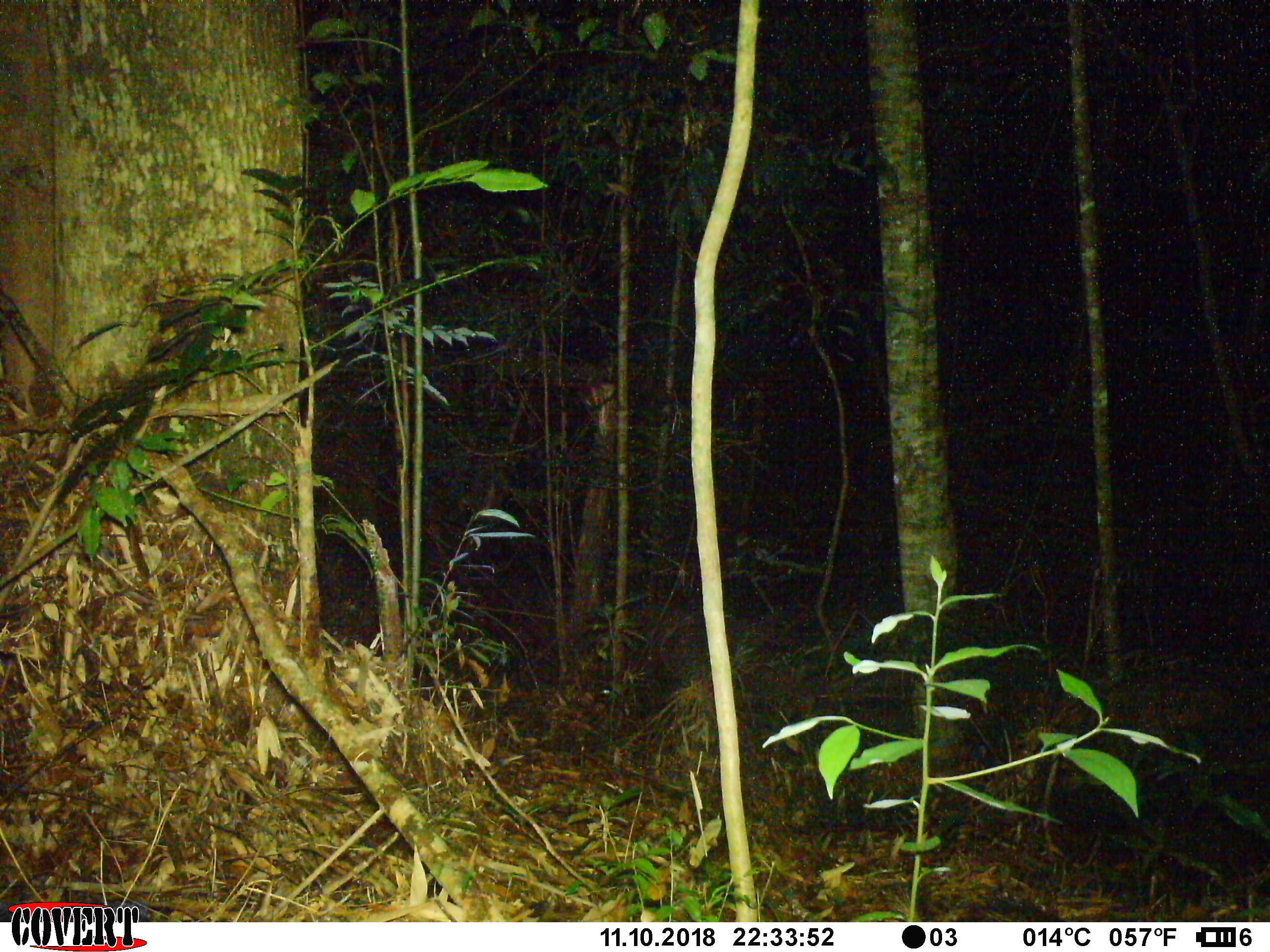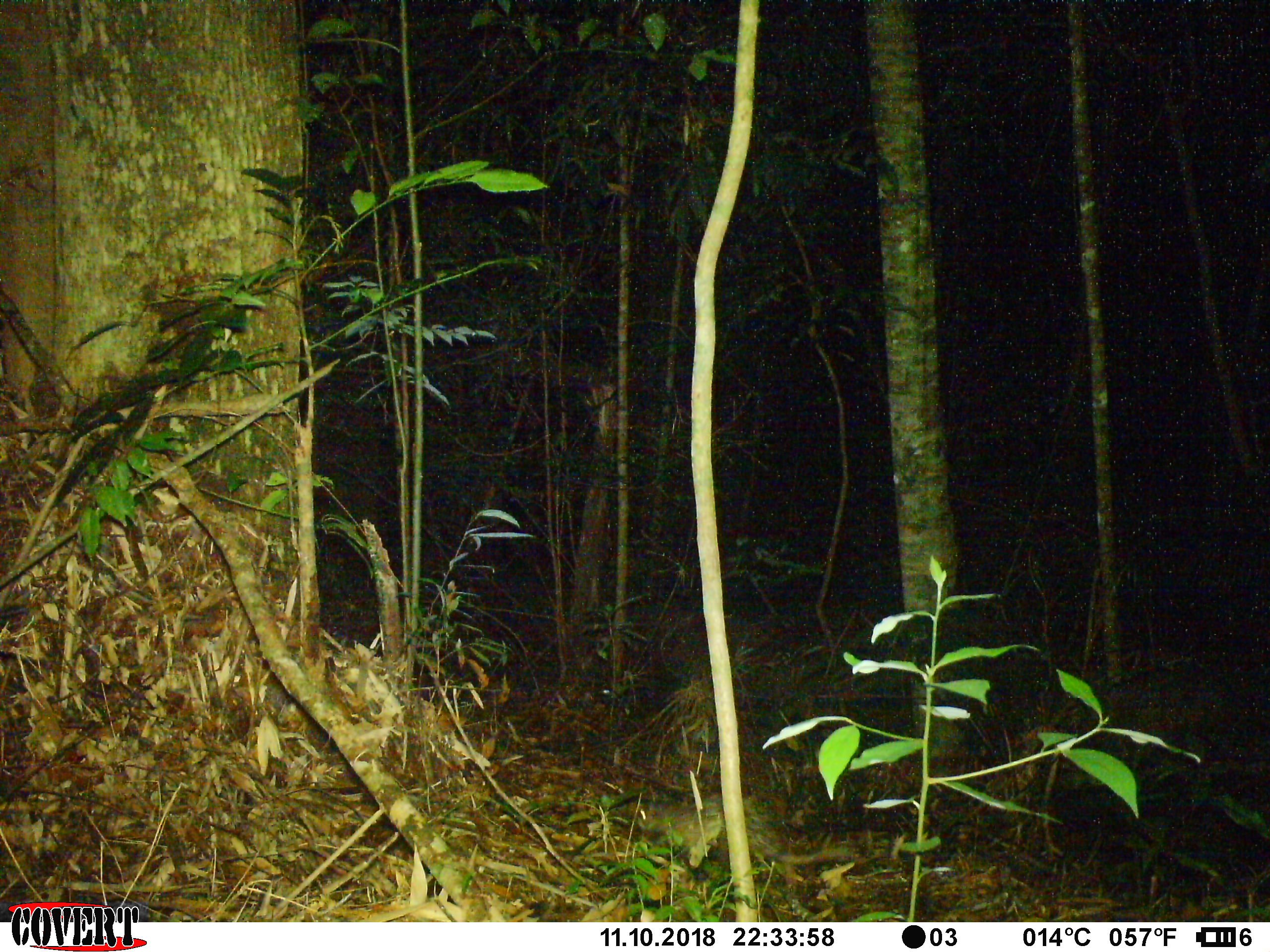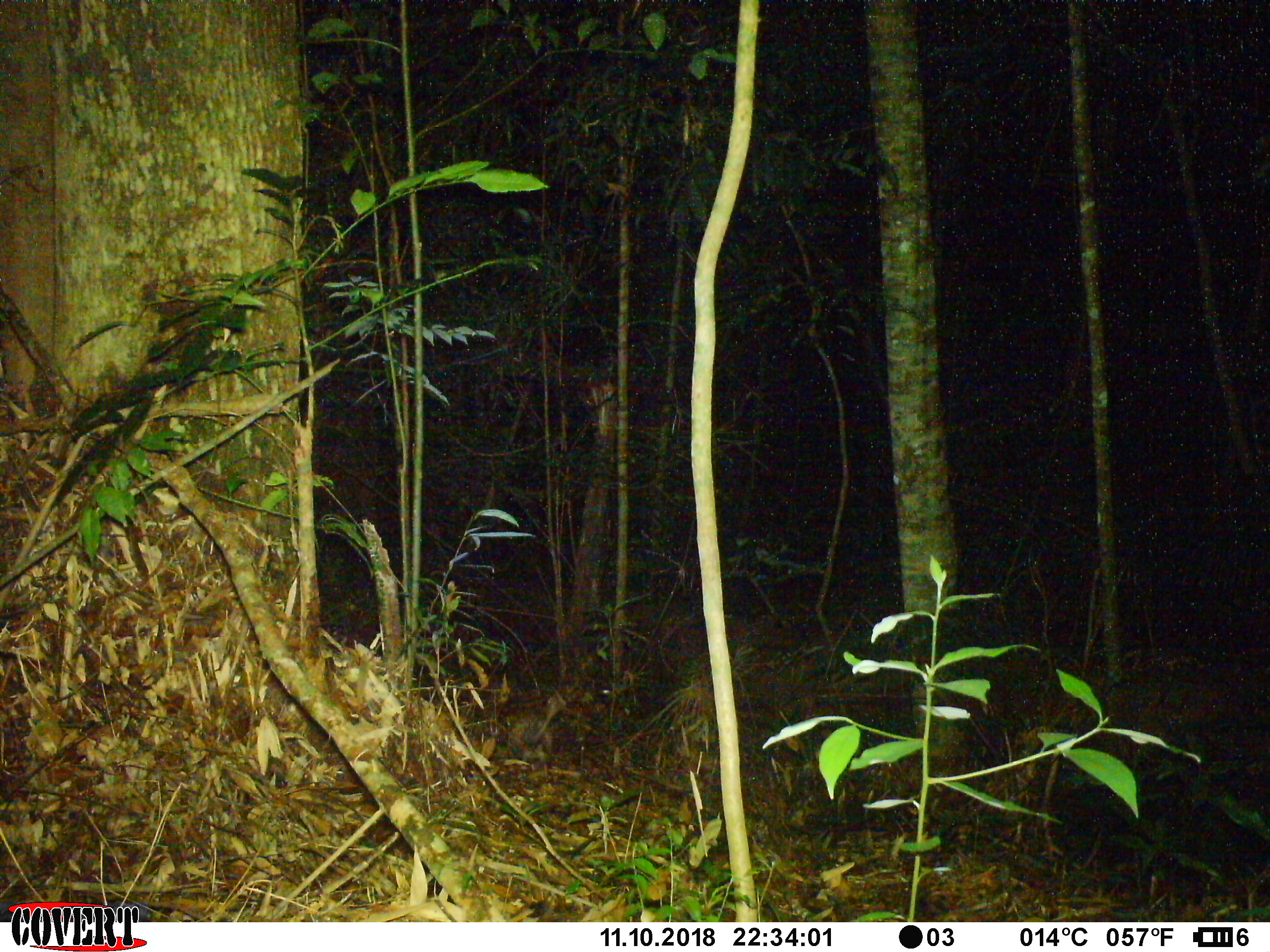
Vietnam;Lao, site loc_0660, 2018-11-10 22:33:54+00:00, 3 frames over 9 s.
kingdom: Animalia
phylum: Chordata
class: Mammalia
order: Rodentia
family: Hystricidae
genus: Atherurus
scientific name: Atherurus macrourus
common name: asiatic brush-tailed porcupine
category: asiatic brush tailed porcupine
Asiatic brush tailed porcupine (asiatic brush-tailed porcupine) (Atherurus macrourus). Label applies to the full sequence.